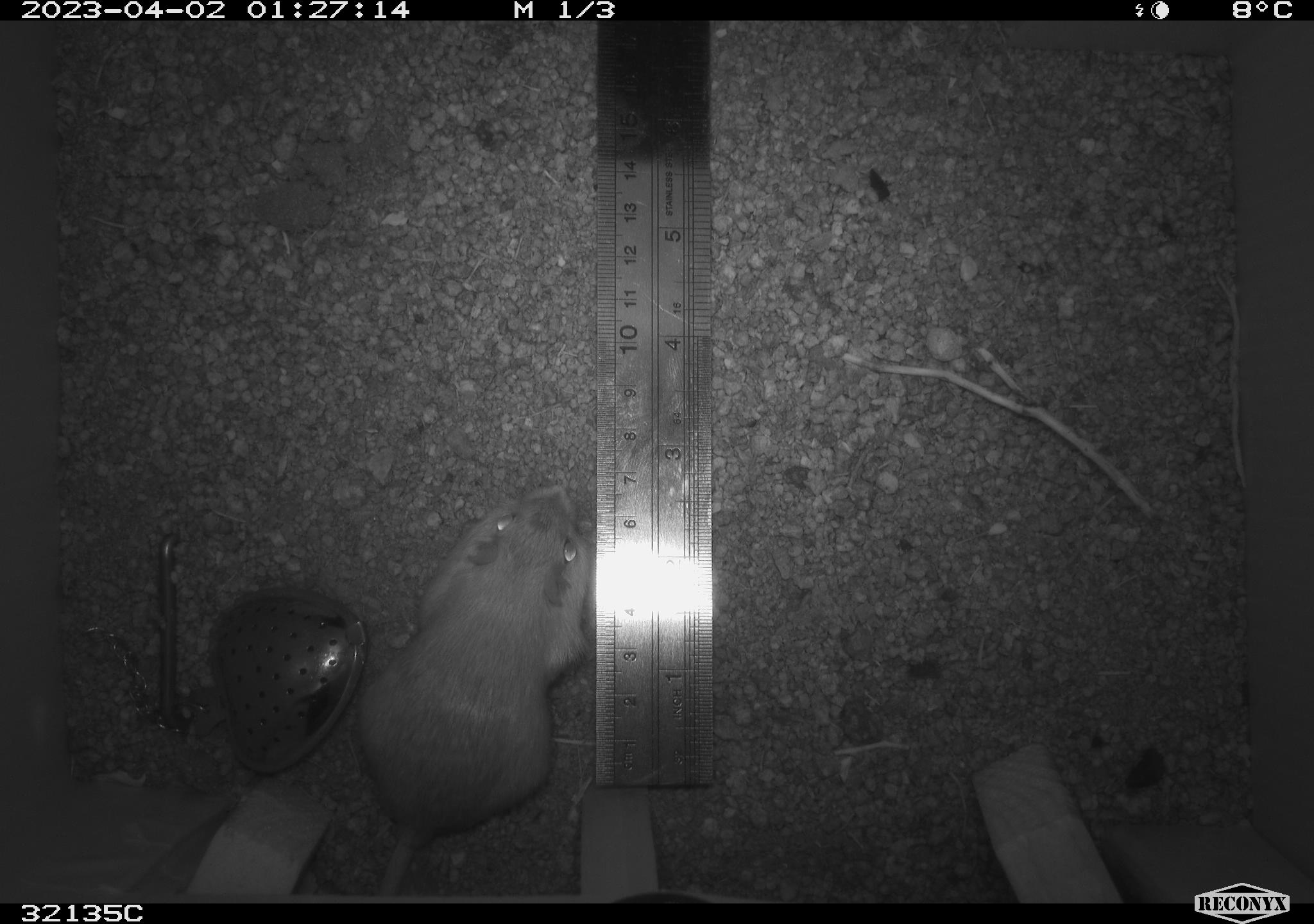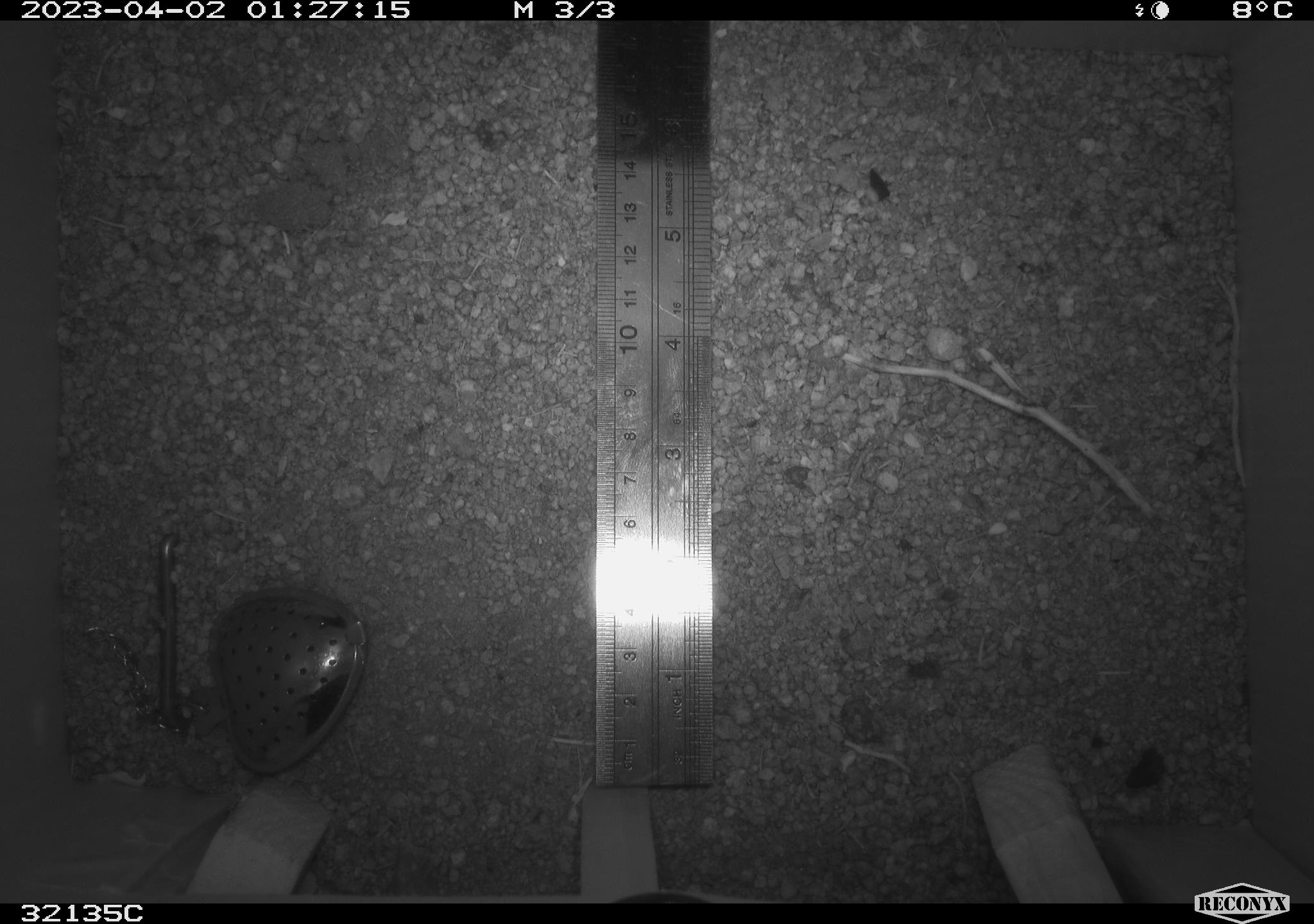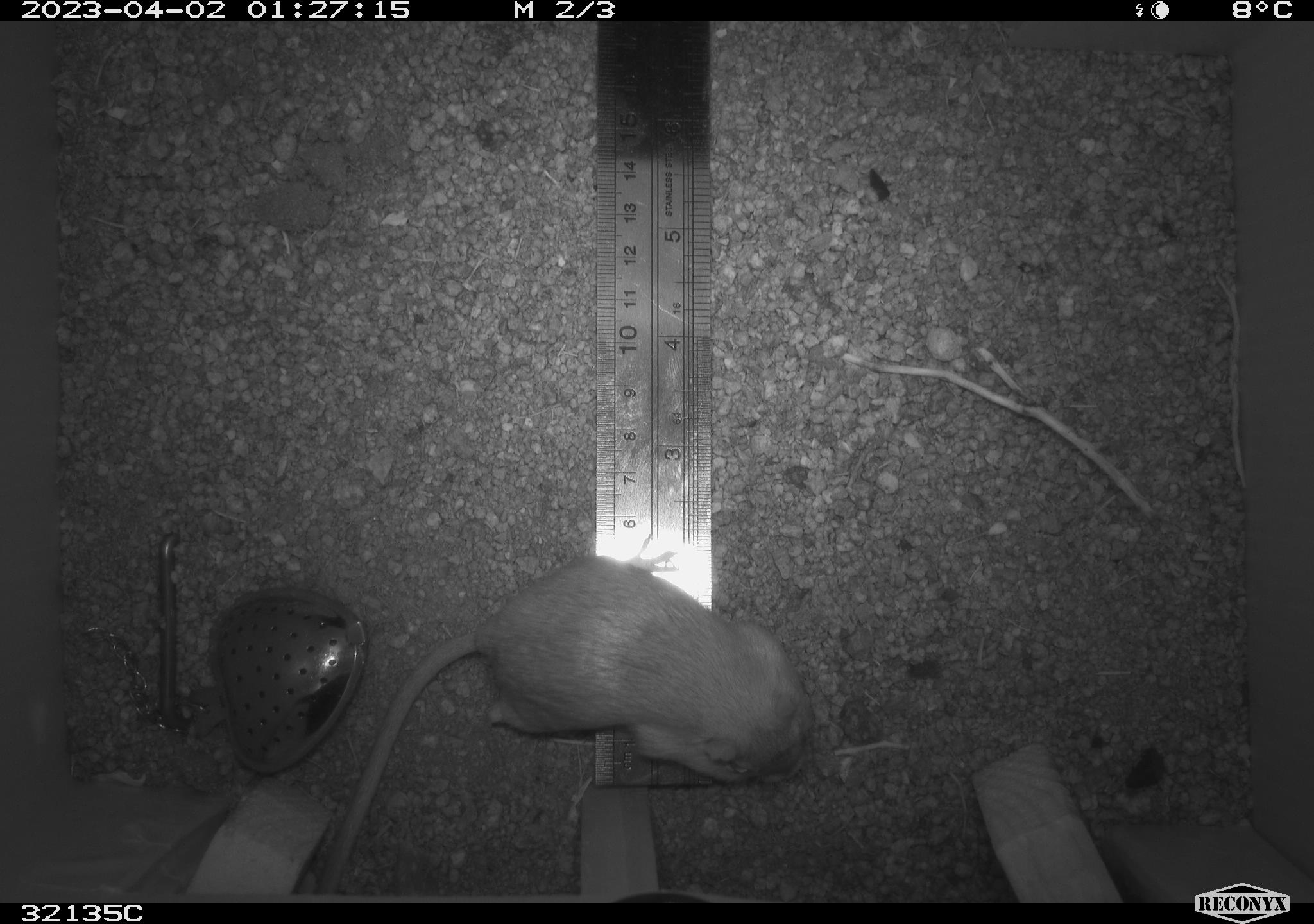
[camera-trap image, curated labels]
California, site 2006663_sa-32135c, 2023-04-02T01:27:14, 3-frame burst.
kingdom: Animalia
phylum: Chordata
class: Mammalia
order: Rodentia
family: Heteromyidae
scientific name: Heteromyidae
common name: kangaroo rats and pocket mice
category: heteromyidae family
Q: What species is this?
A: Heteromyidae family (kangaroo rats and pocket mice) (Heteromyidae).